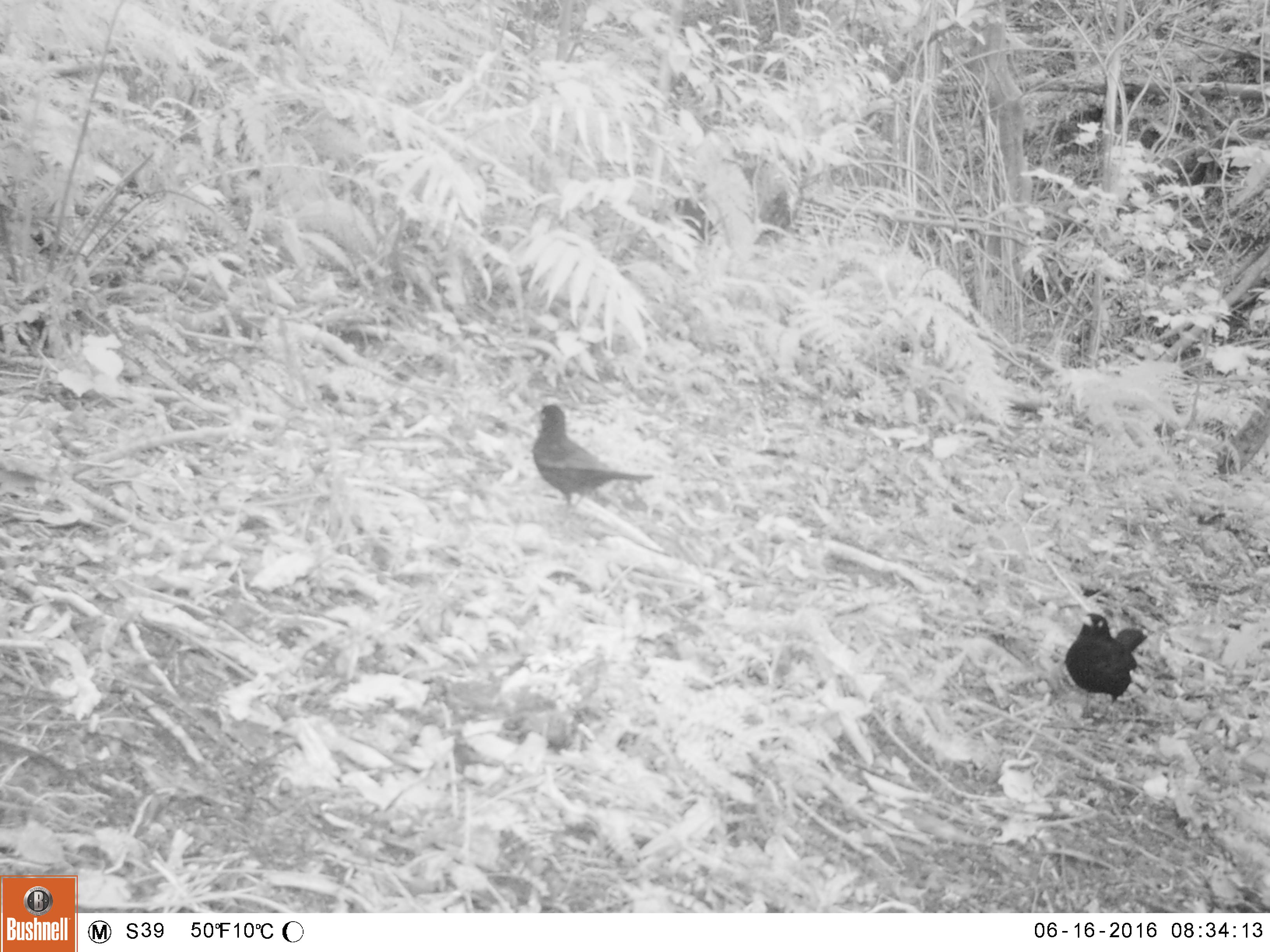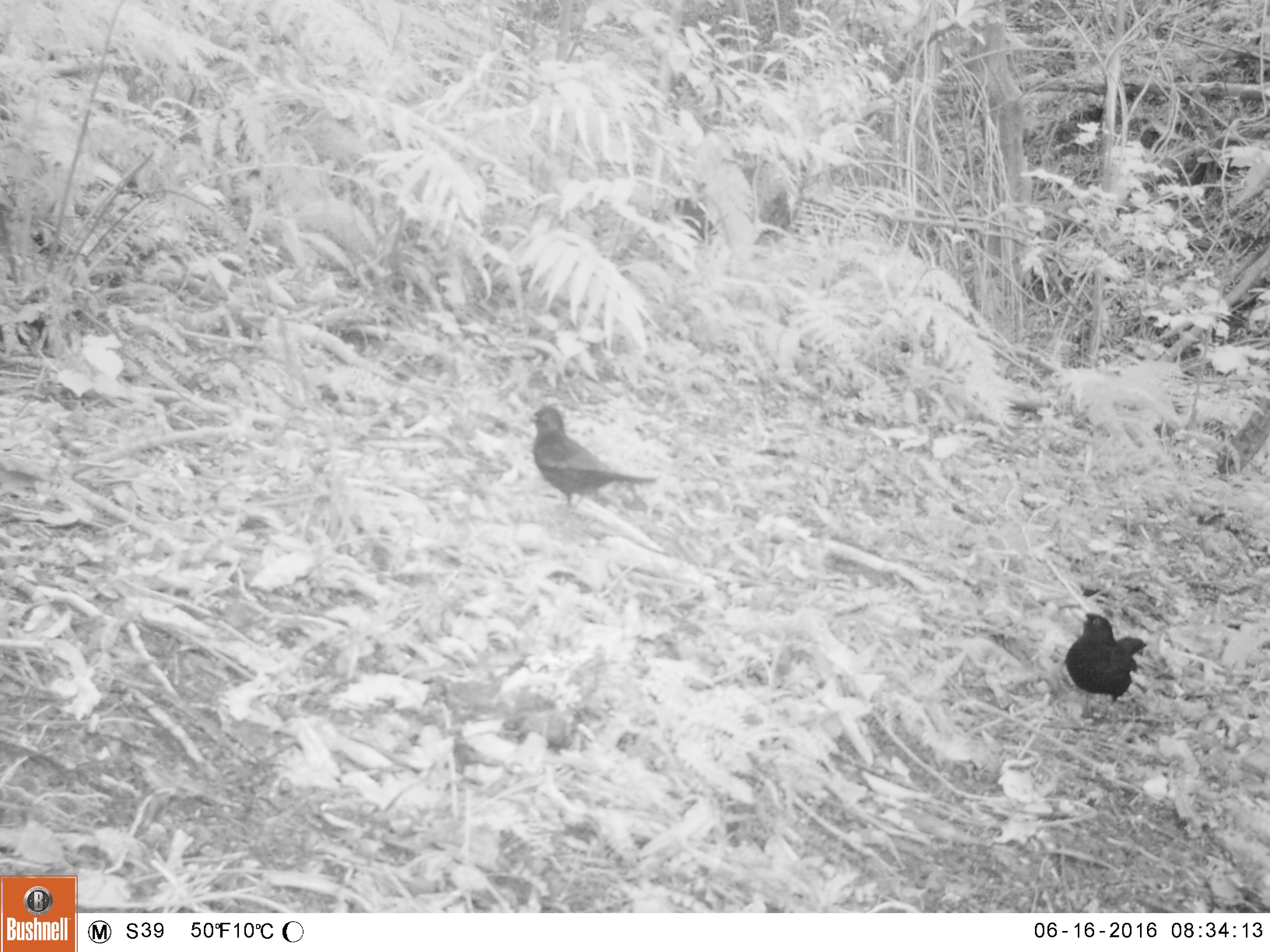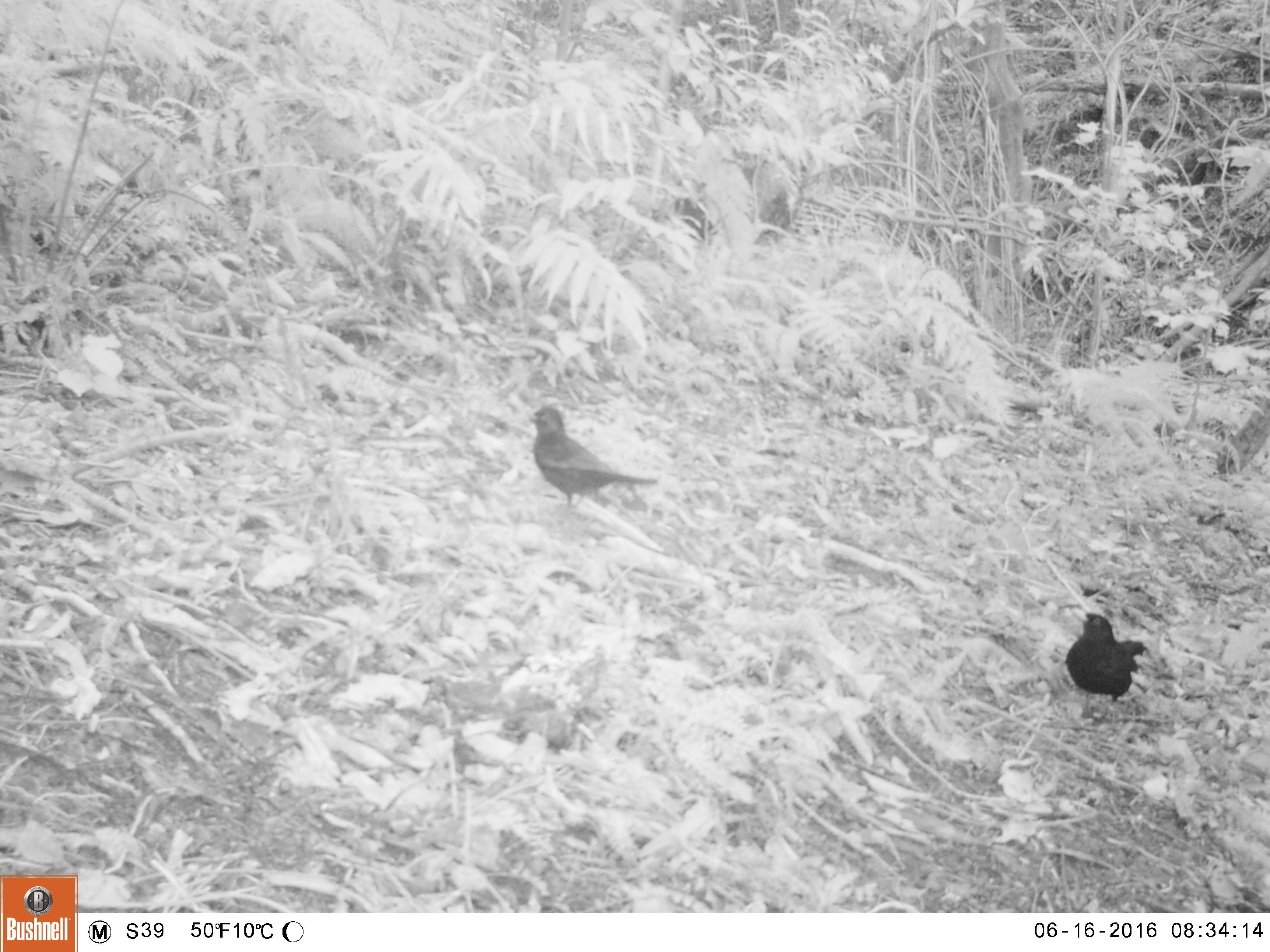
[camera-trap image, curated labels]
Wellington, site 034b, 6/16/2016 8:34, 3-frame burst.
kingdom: Animalia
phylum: Chordata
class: Aves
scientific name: Aves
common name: bird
Bird (Aves).